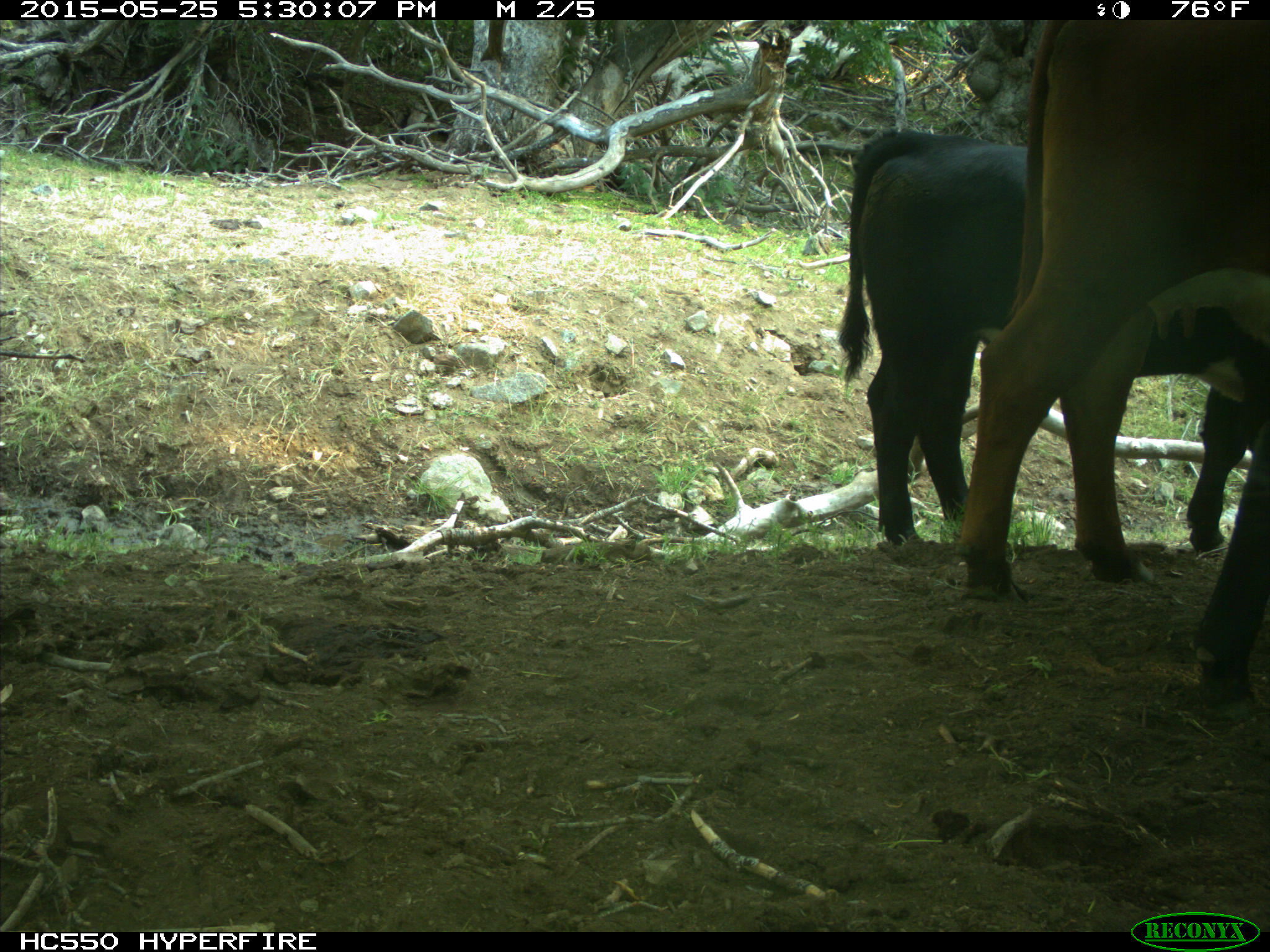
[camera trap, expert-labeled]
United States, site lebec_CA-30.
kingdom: Animalia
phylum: Chordata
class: Mammalia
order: Artiodactyla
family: Bovidae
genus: Bos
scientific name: Bos taurus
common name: domestic cow